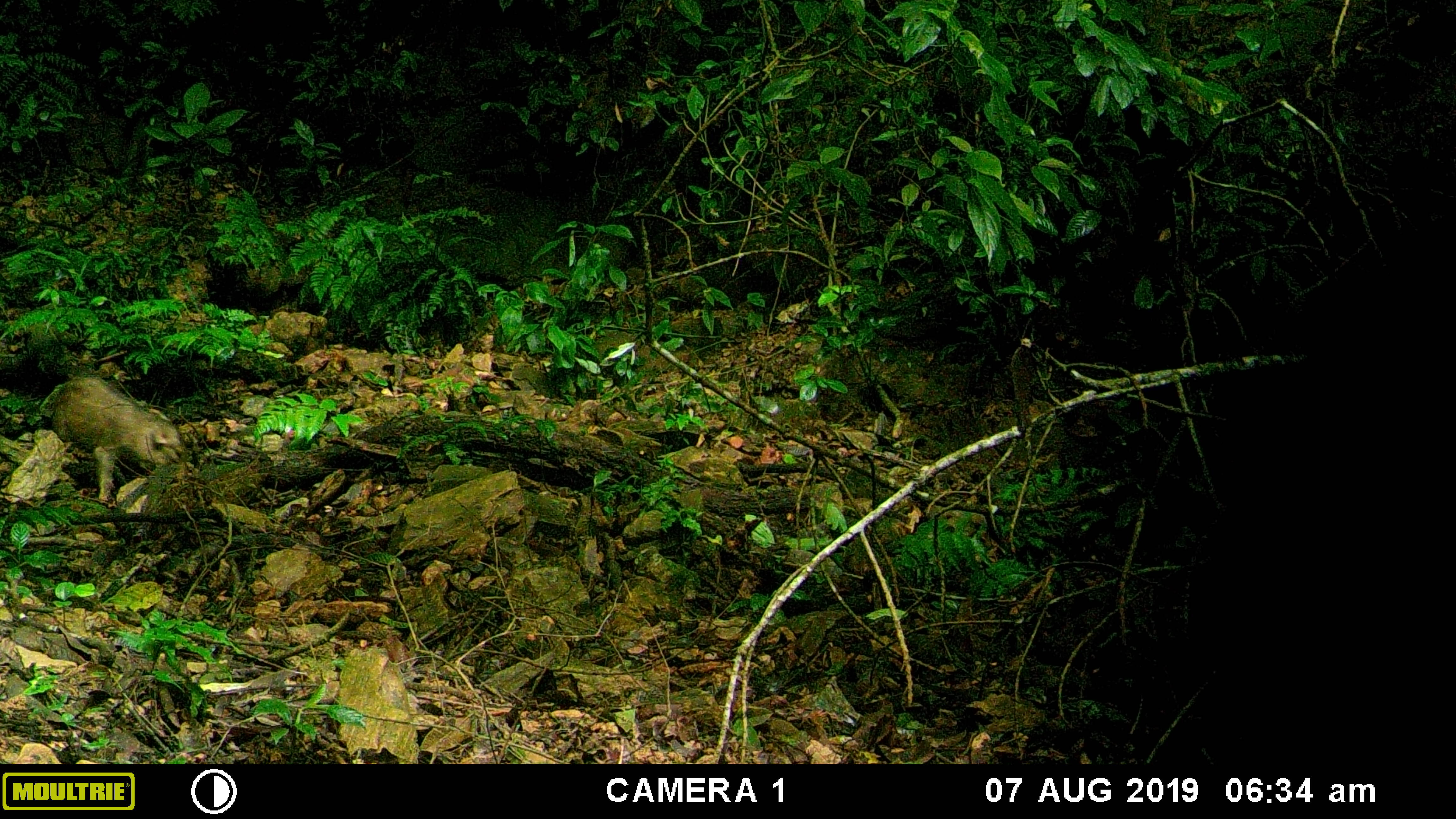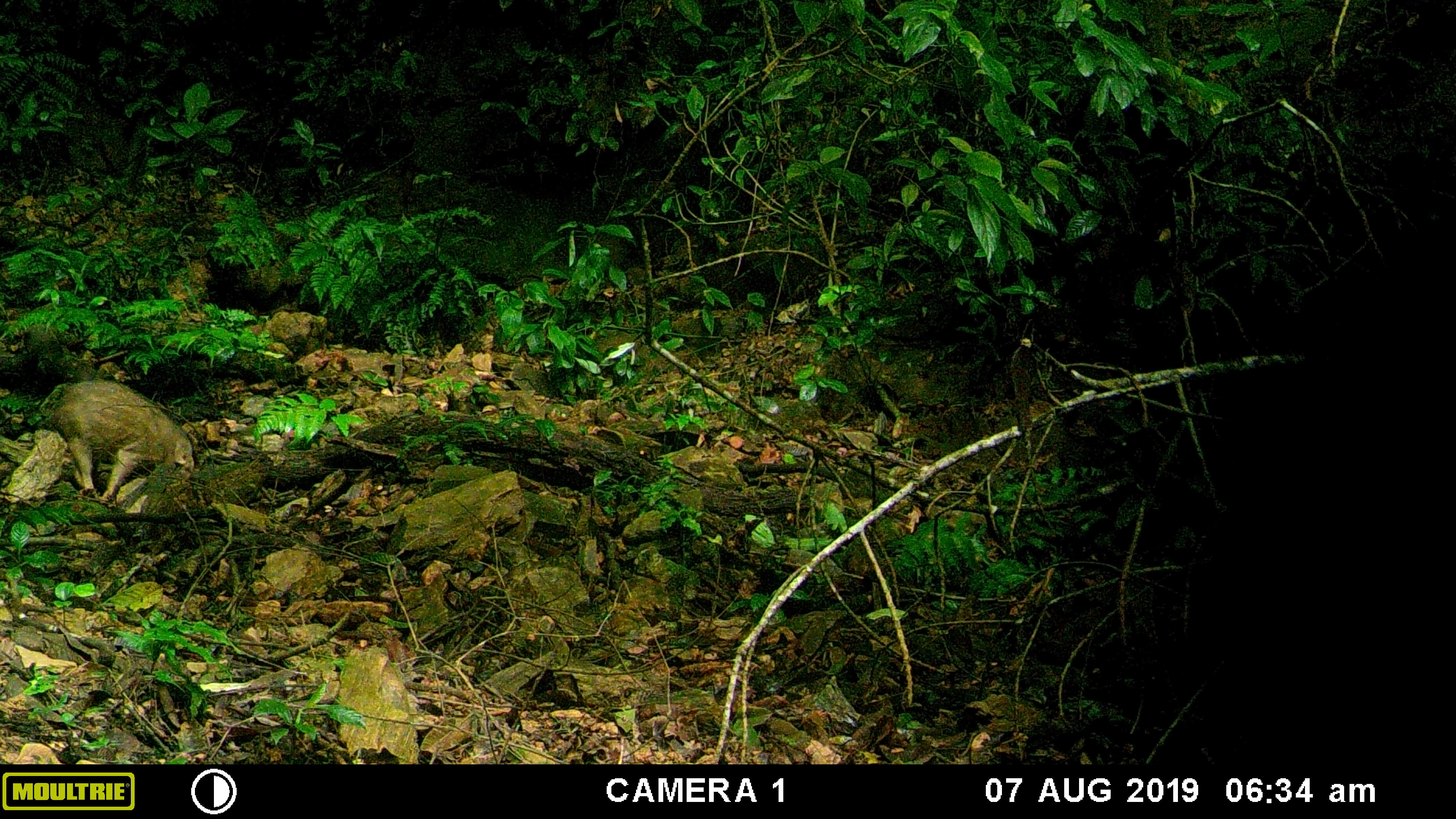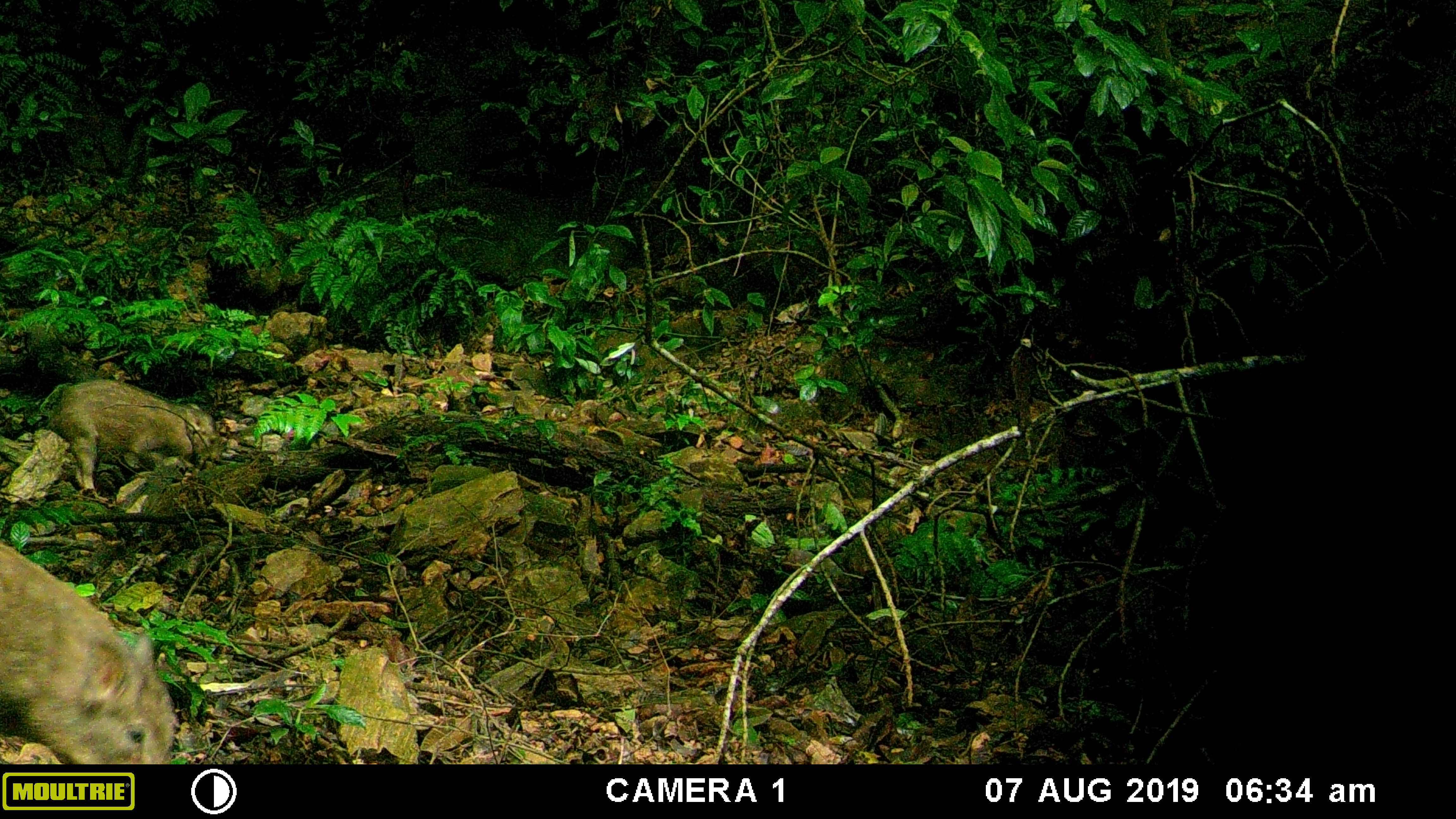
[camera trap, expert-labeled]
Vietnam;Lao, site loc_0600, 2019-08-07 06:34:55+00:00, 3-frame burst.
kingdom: Animalia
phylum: Chordata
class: Mammalia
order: Artiodactyla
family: Suidae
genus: Sus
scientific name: Sus scrofa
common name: eurasian wild pig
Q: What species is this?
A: Eurasian wild pig (Sus scrofa).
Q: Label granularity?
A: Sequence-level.